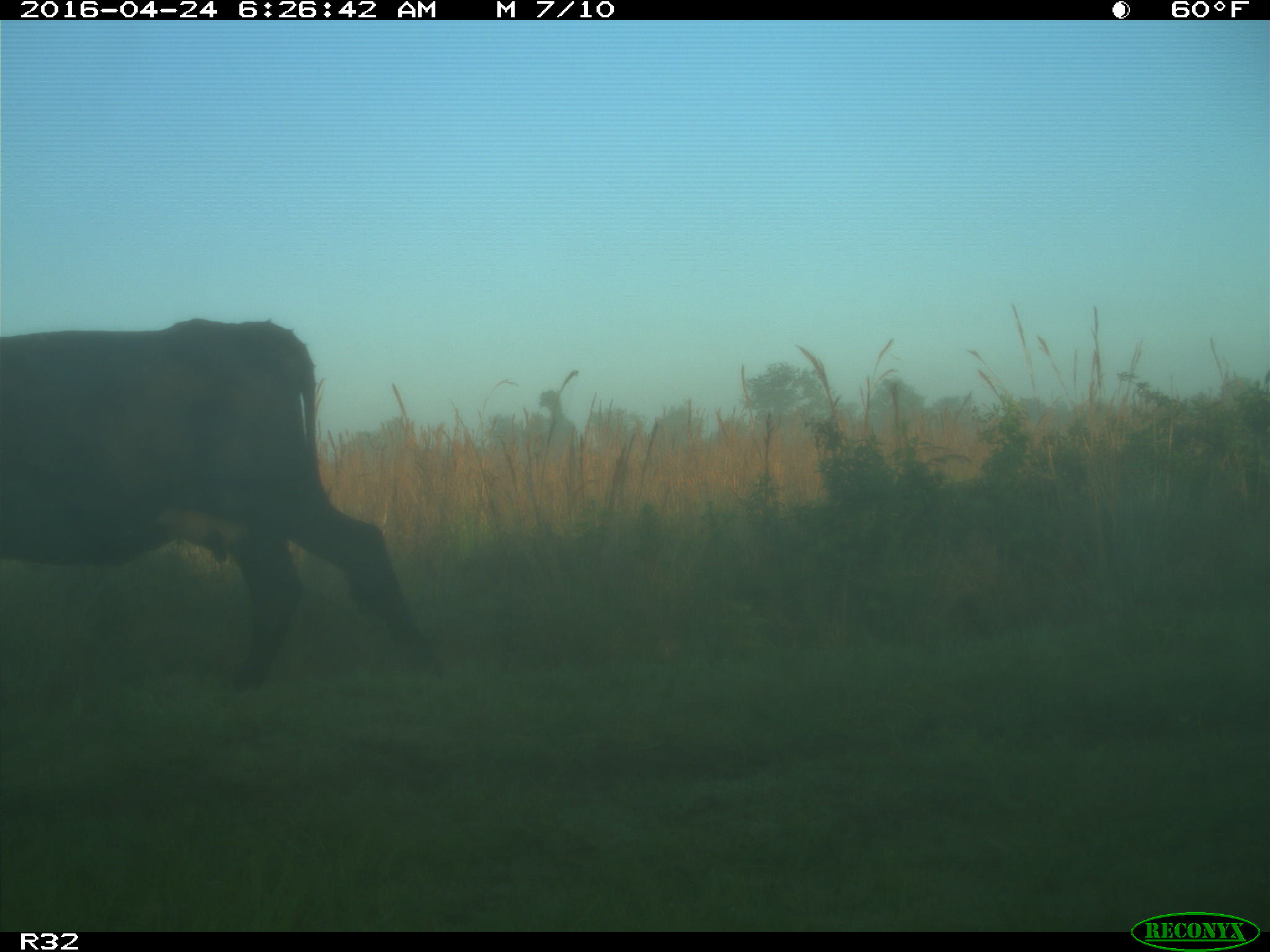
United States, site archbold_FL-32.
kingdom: Animalia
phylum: Chordata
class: Mammalia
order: Artiodactyla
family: Bovidae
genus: Bos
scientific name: Bos taurus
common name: domestic cow